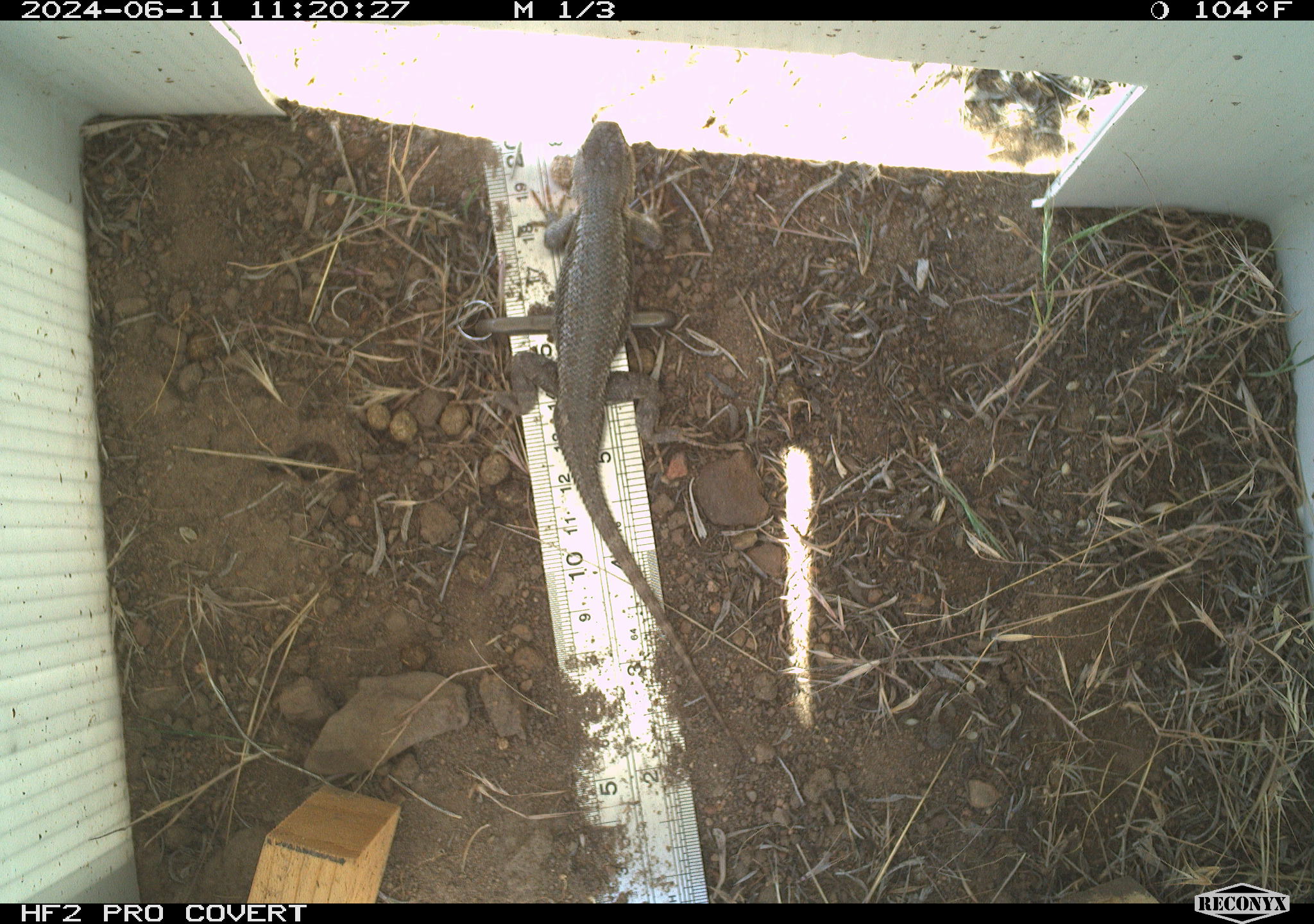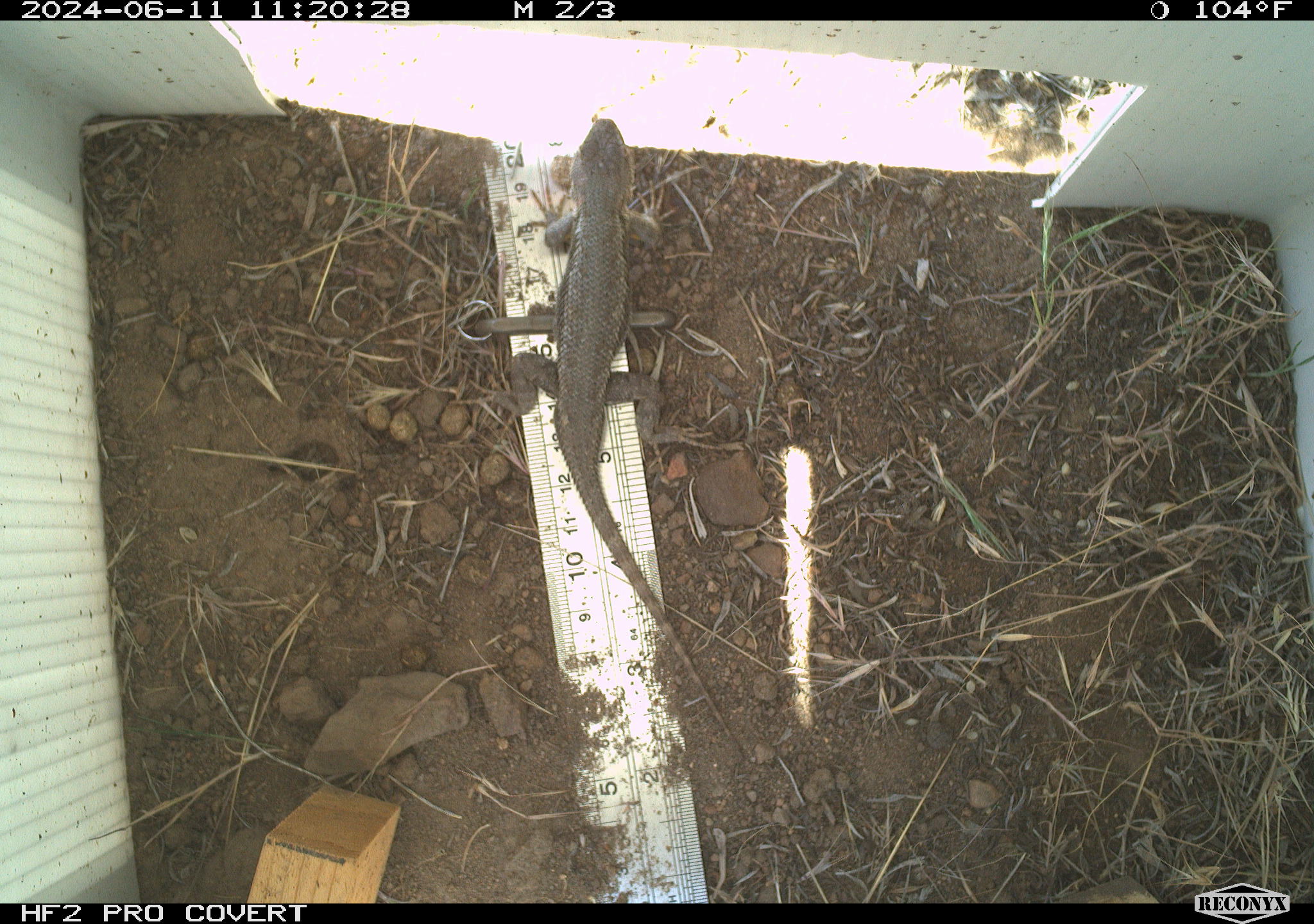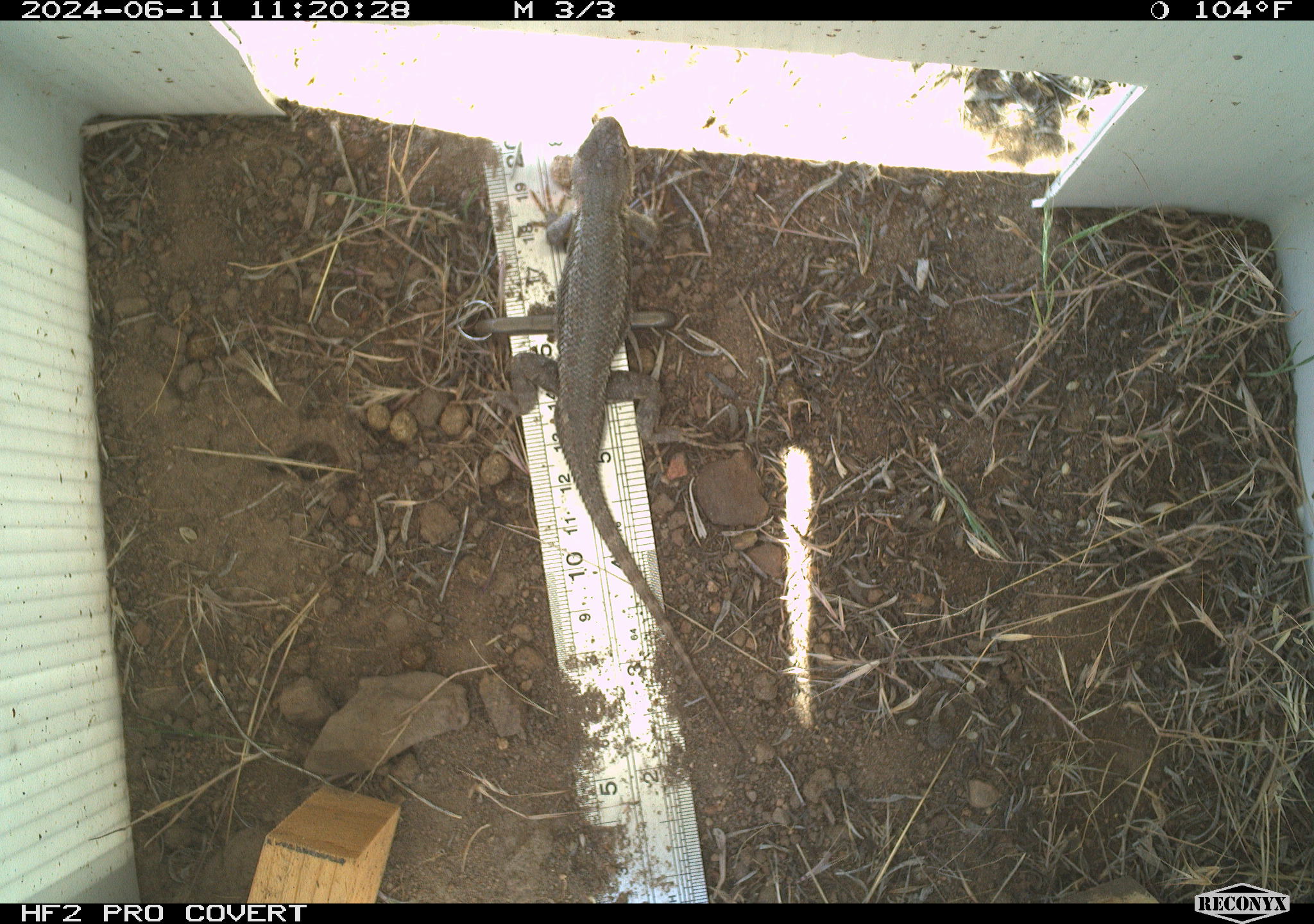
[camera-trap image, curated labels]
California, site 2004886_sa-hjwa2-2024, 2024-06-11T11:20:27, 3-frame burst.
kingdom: Animalia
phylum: Chordata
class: Reptilia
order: Squamata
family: Phrynosomatidae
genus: Sceloporus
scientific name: Sceloporus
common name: spiny lizards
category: sceloporus species